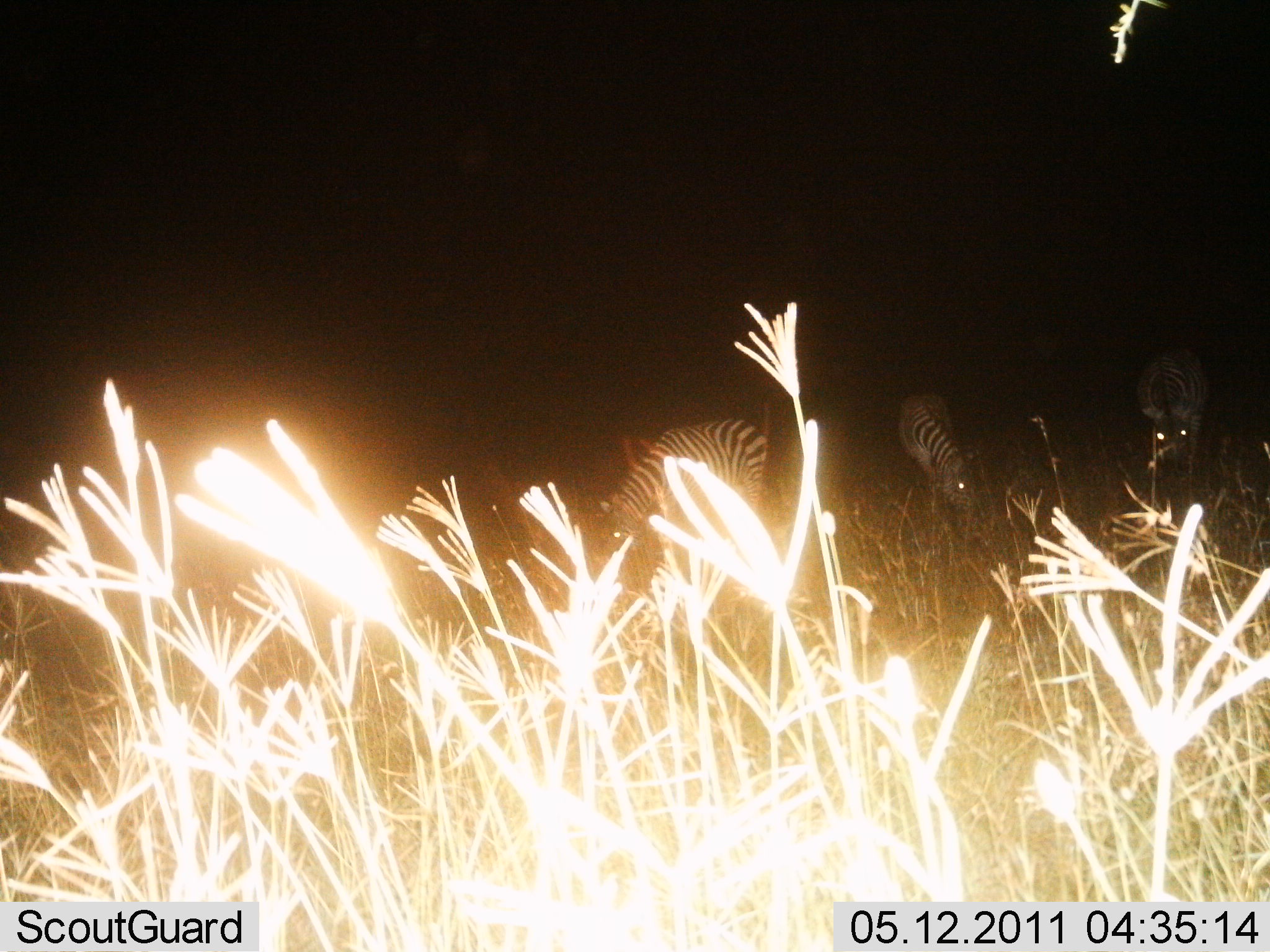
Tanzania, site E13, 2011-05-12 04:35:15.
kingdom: Animalia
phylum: Chordata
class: Mammalia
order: Perissodactyla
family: Equidae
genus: Equus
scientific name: Equus quagga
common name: plains zebra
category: zebra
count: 3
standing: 36%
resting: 0%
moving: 0%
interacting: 0%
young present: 0%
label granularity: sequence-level